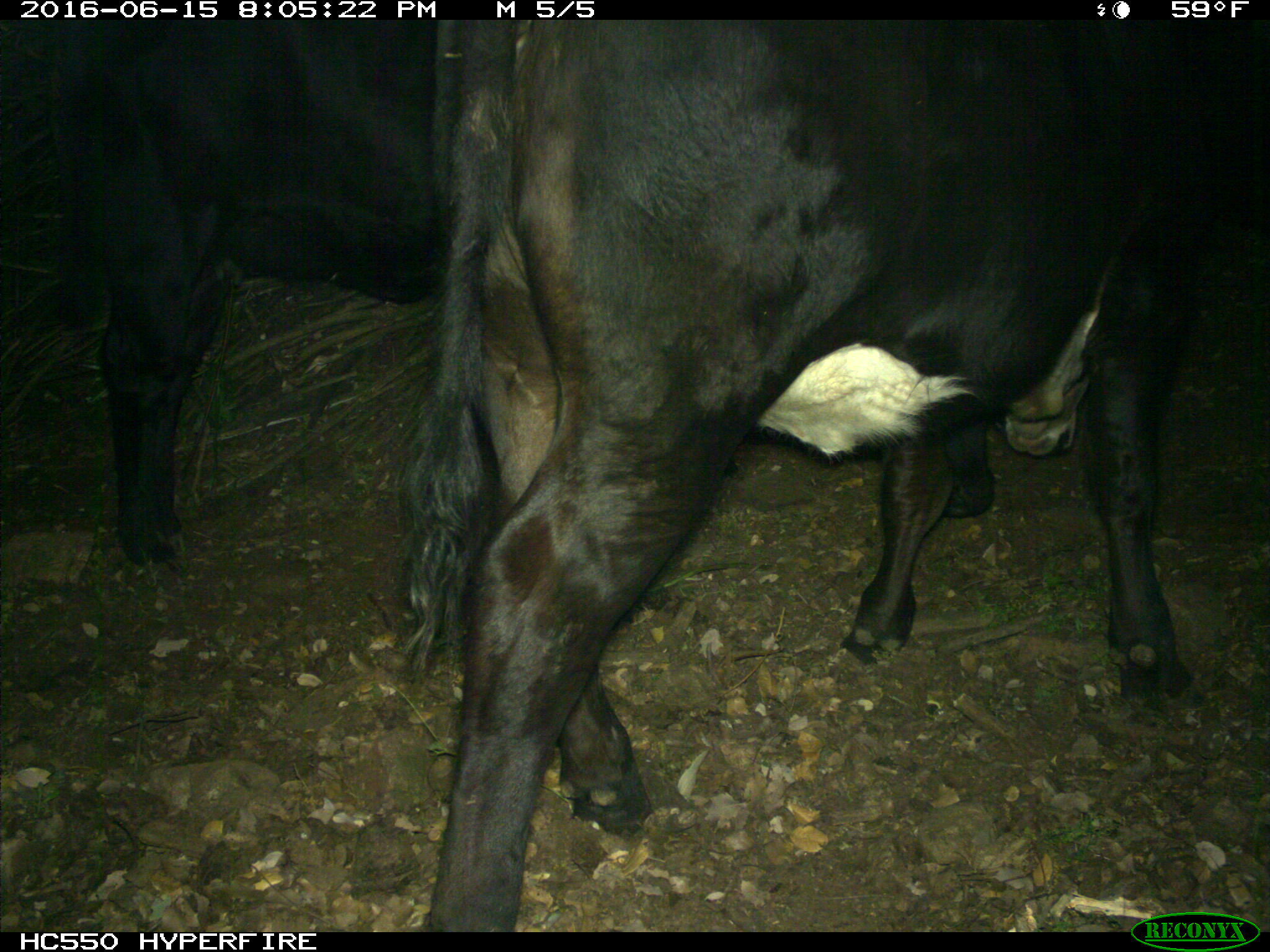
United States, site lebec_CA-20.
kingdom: Animalia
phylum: Chordata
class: Mammalia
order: Artiodactyla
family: Bovidae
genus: Bos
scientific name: Bos taurus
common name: domestic cow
Bos taurus (domestic cow).